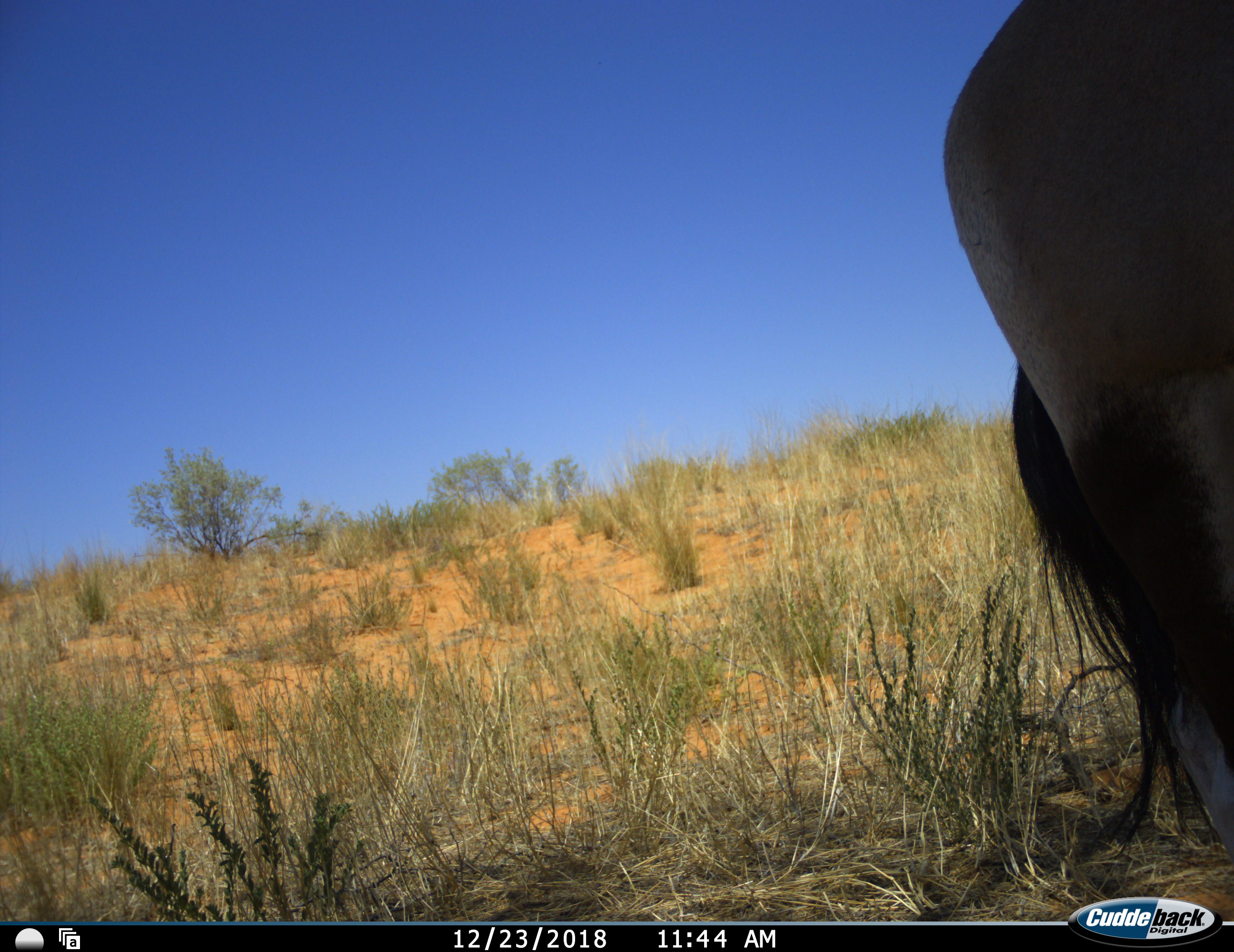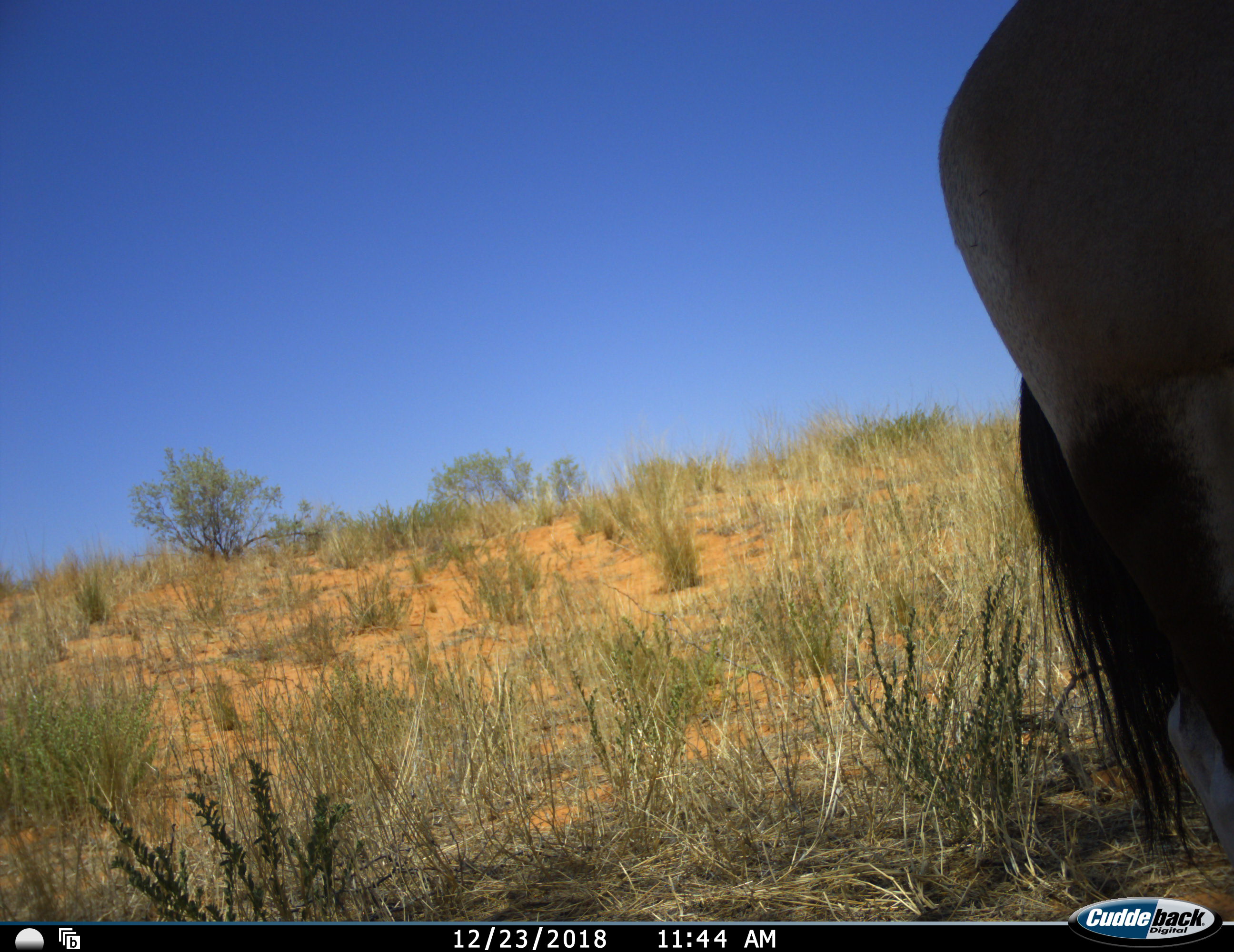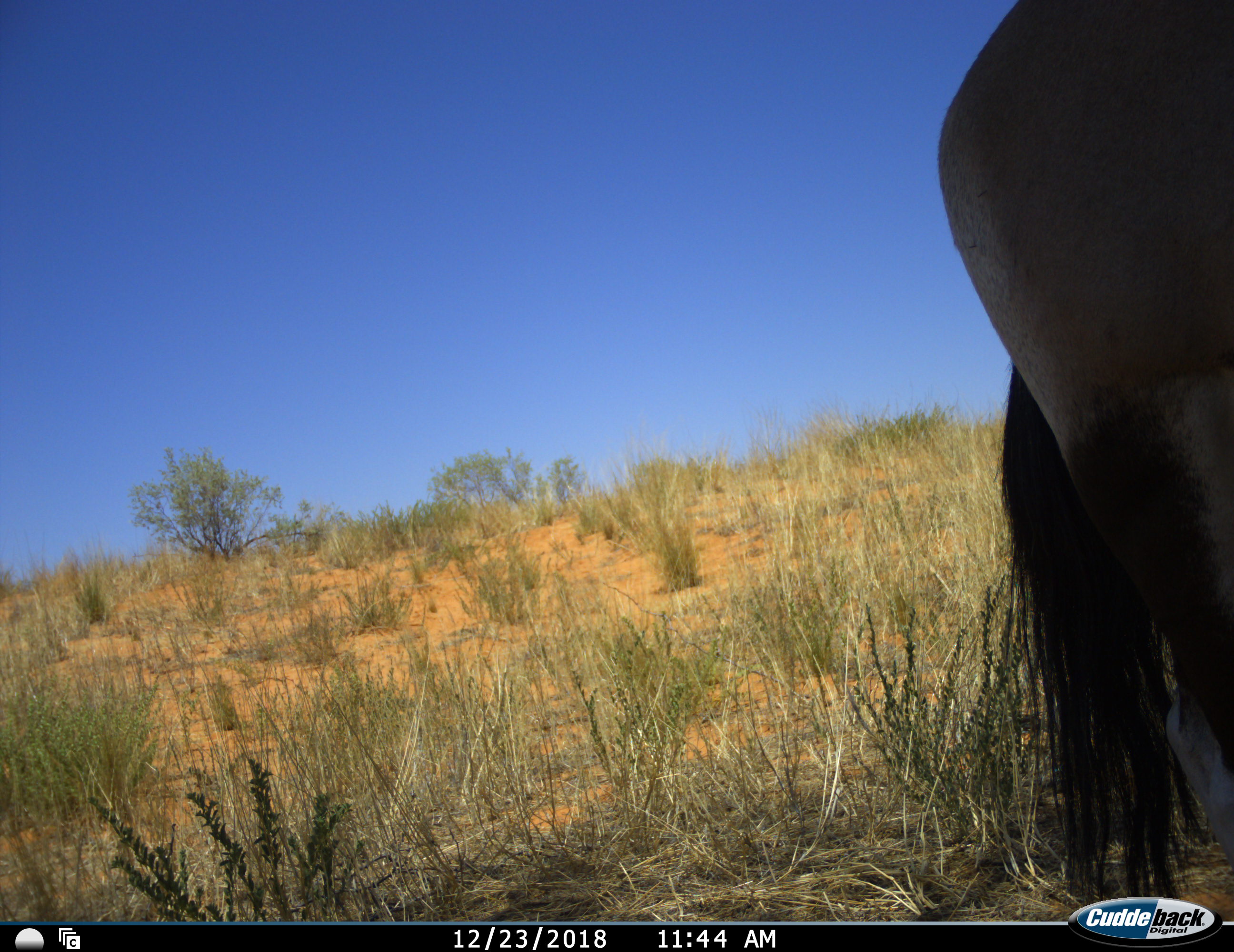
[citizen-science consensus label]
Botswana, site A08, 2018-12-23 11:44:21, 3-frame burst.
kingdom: Animalia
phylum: Chordata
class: Mammalia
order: Artiodactyla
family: Bovidae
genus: Oryx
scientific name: Oryx gazella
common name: gemsbok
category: gemsbokoryx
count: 1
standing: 100%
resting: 9%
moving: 0%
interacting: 0%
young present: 0%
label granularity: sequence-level